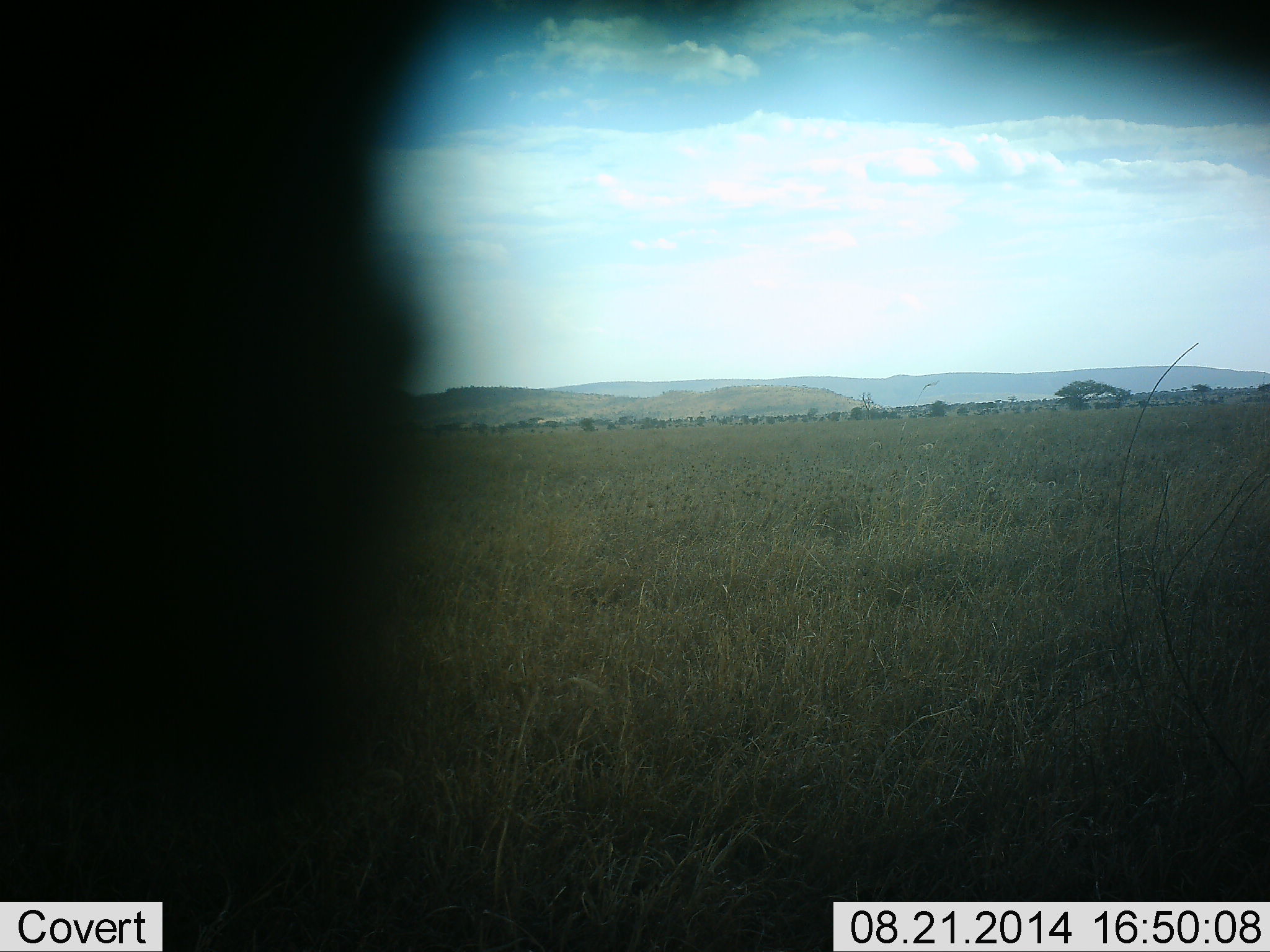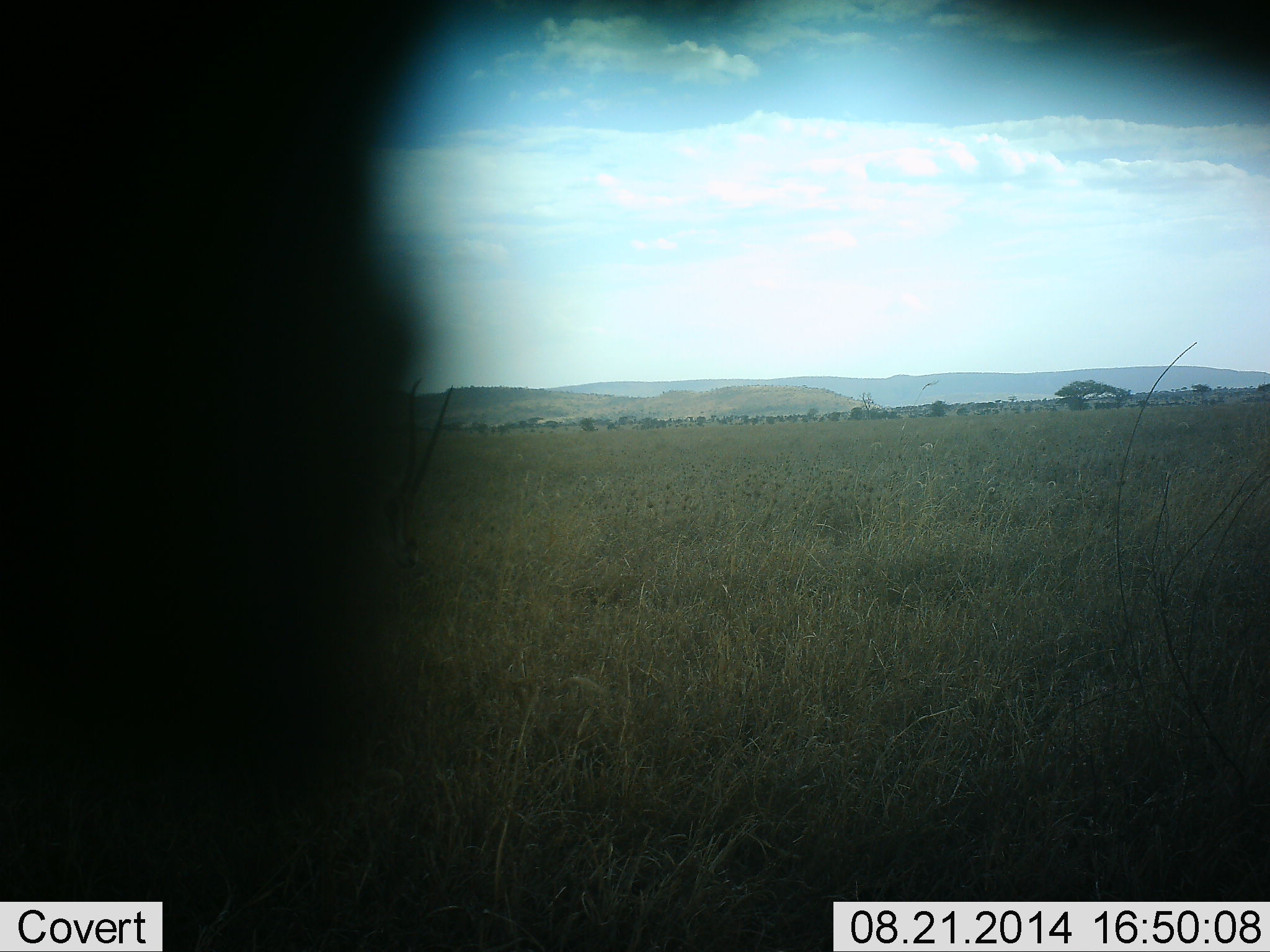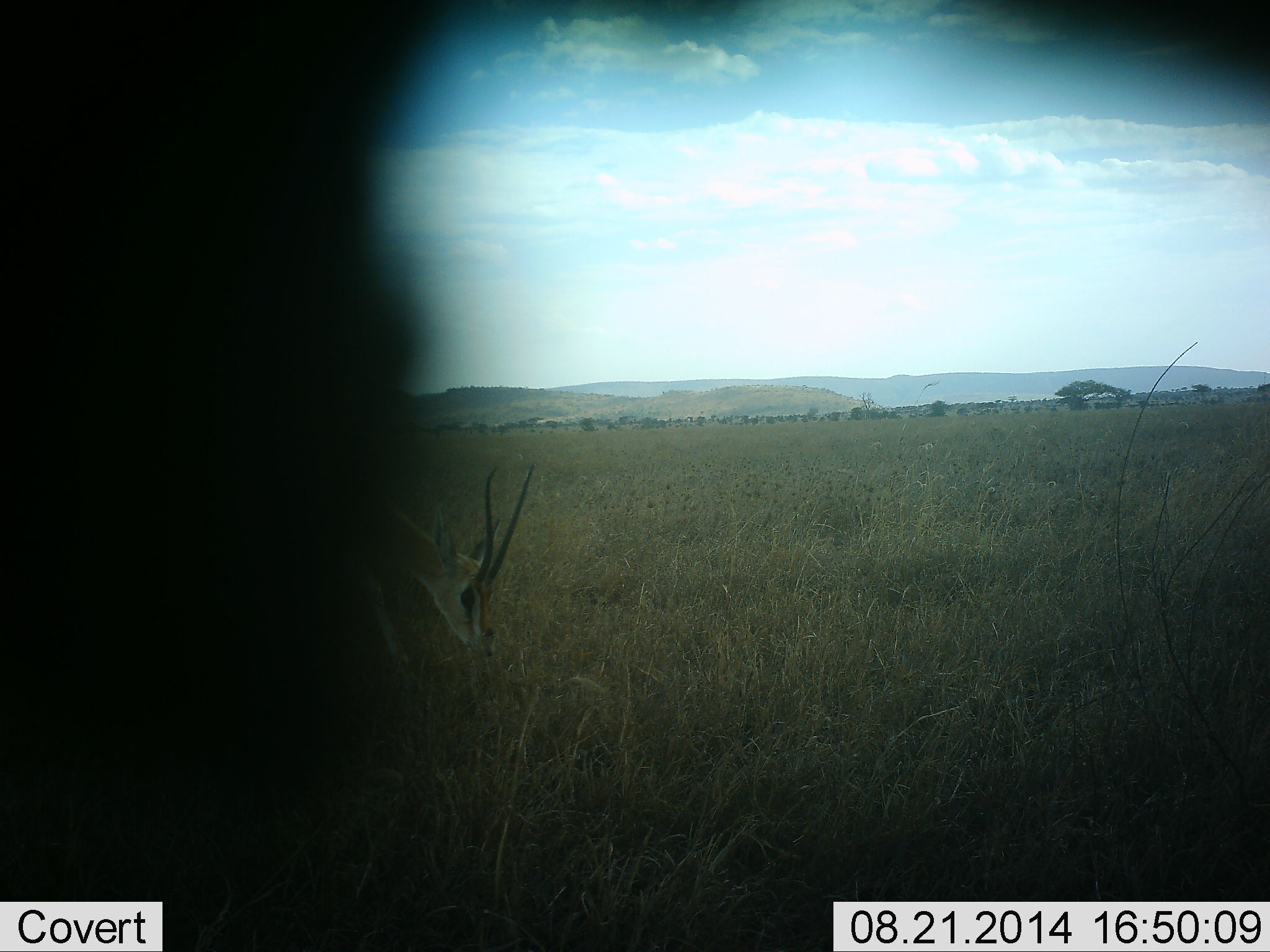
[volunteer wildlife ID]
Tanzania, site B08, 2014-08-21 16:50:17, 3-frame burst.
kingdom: Animalia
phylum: Chordata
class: Mammalia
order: Artiodactyla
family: Bovidae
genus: Nanger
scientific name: Nanger granti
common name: grant's gazelle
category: gazellegrants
Gazellegrants (grant's gazelle) (Nanger granti), count 1. Behavior (volunteer vote fractions): standing 0%, resting 0%, moving 56%, interacting 0%. Young present (vote fraction): 0%. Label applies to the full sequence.